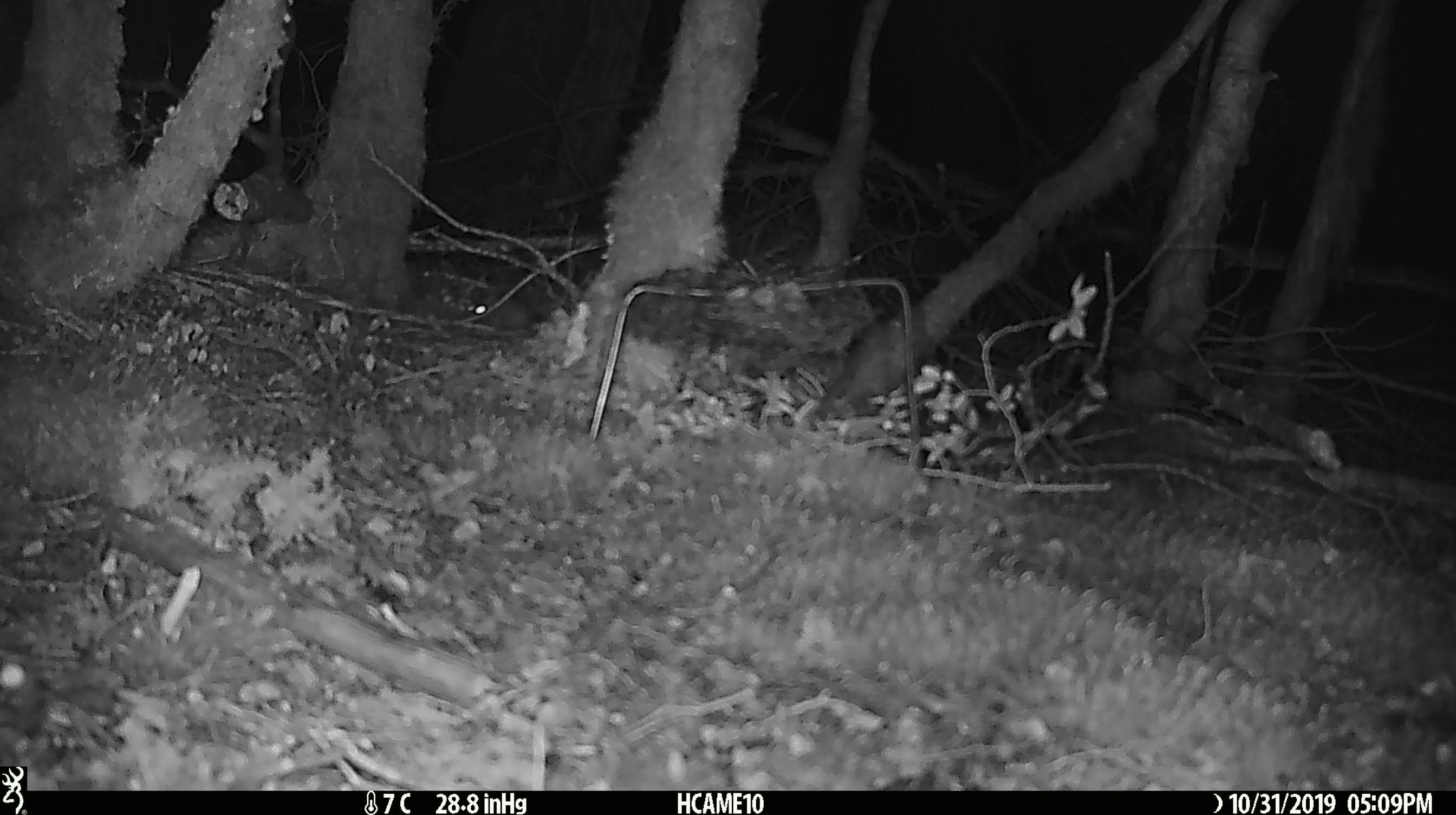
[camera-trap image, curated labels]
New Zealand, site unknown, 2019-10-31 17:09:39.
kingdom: Animalia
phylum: Chordata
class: Mammalia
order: Rodentia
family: Muridae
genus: Mus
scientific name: Mus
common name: mouse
Mouse (Mus).